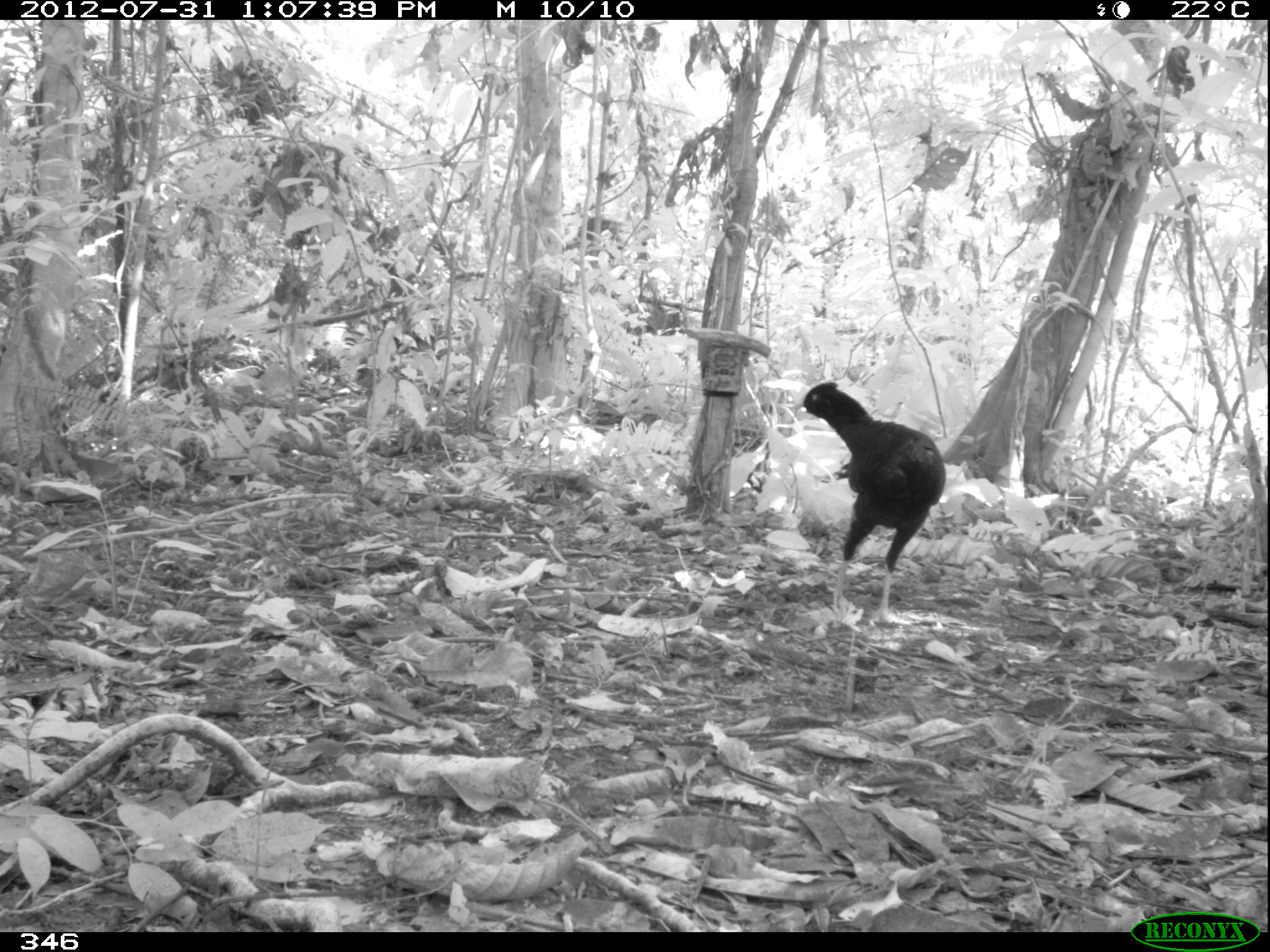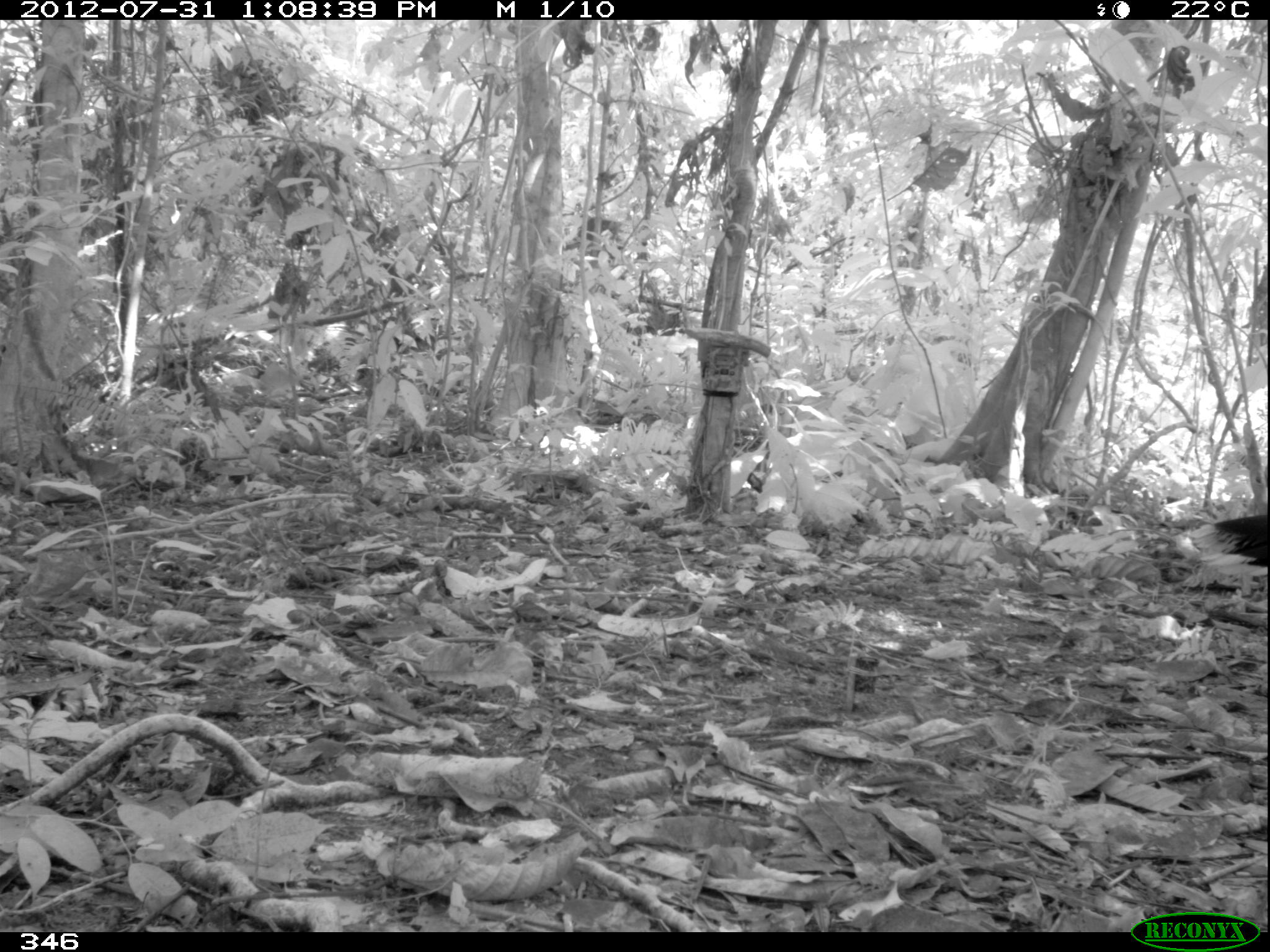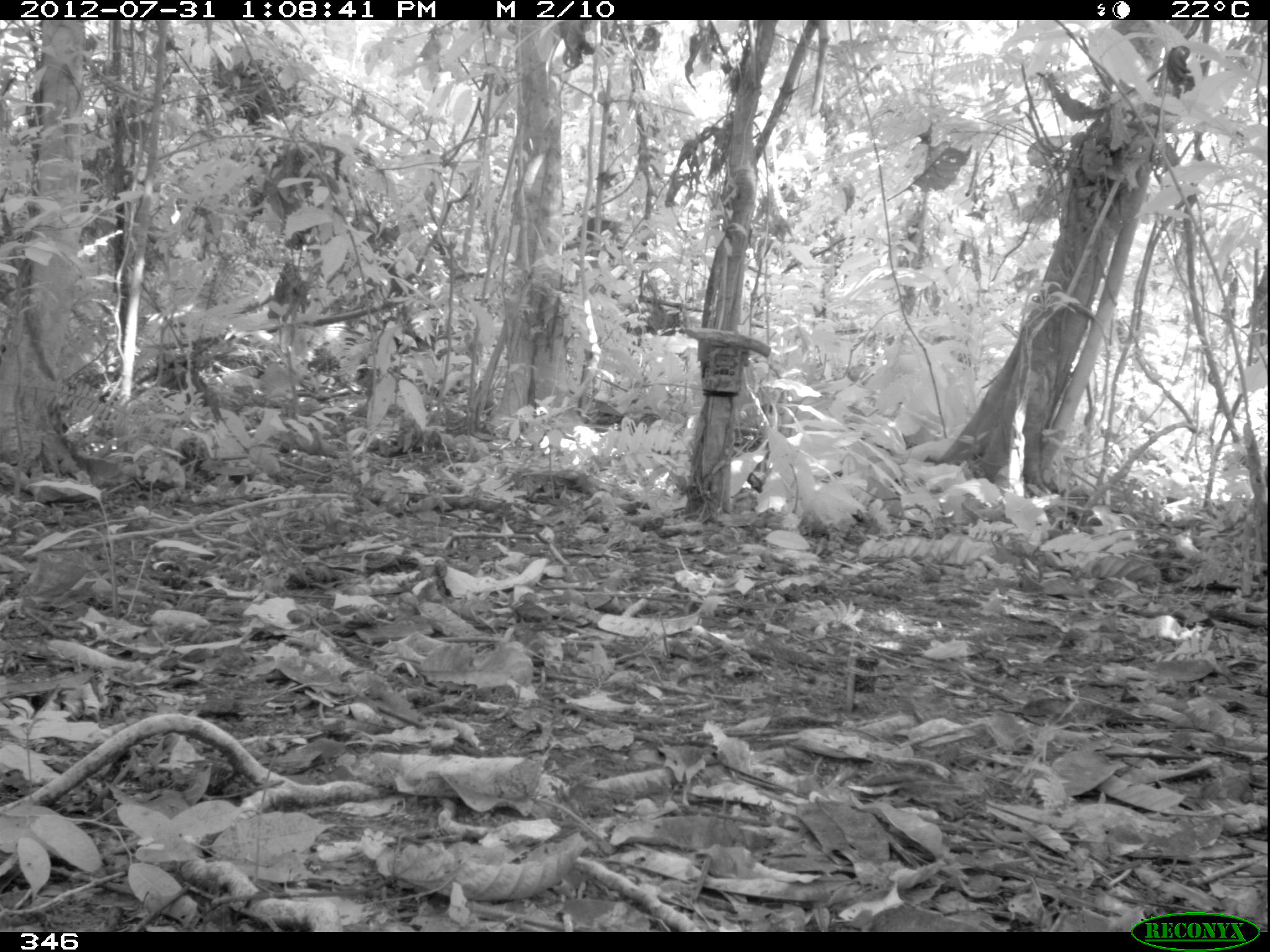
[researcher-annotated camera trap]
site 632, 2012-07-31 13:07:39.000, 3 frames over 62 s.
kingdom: Animalia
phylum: Chordata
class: Aves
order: Galliformes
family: Cracidae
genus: Mitu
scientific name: Mitu tuberosum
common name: razor-billed curassow